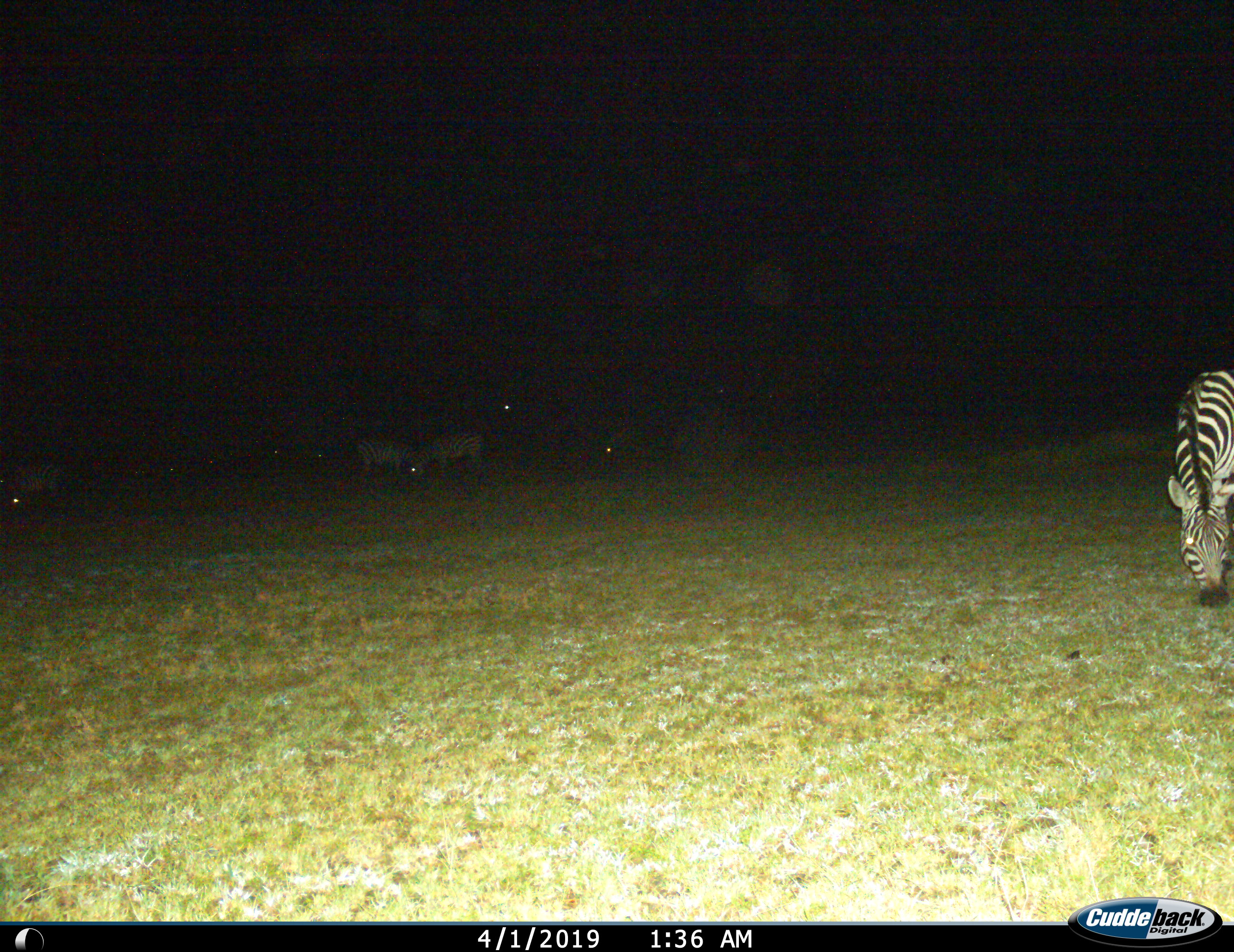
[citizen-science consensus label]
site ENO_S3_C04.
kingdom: Animalia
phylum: Chordata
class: Mammalia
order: Perissodactyla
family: Equidae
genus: Equus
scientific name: Equus quagga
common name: plains zebra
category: zebraplains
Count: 4.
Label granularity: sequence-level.